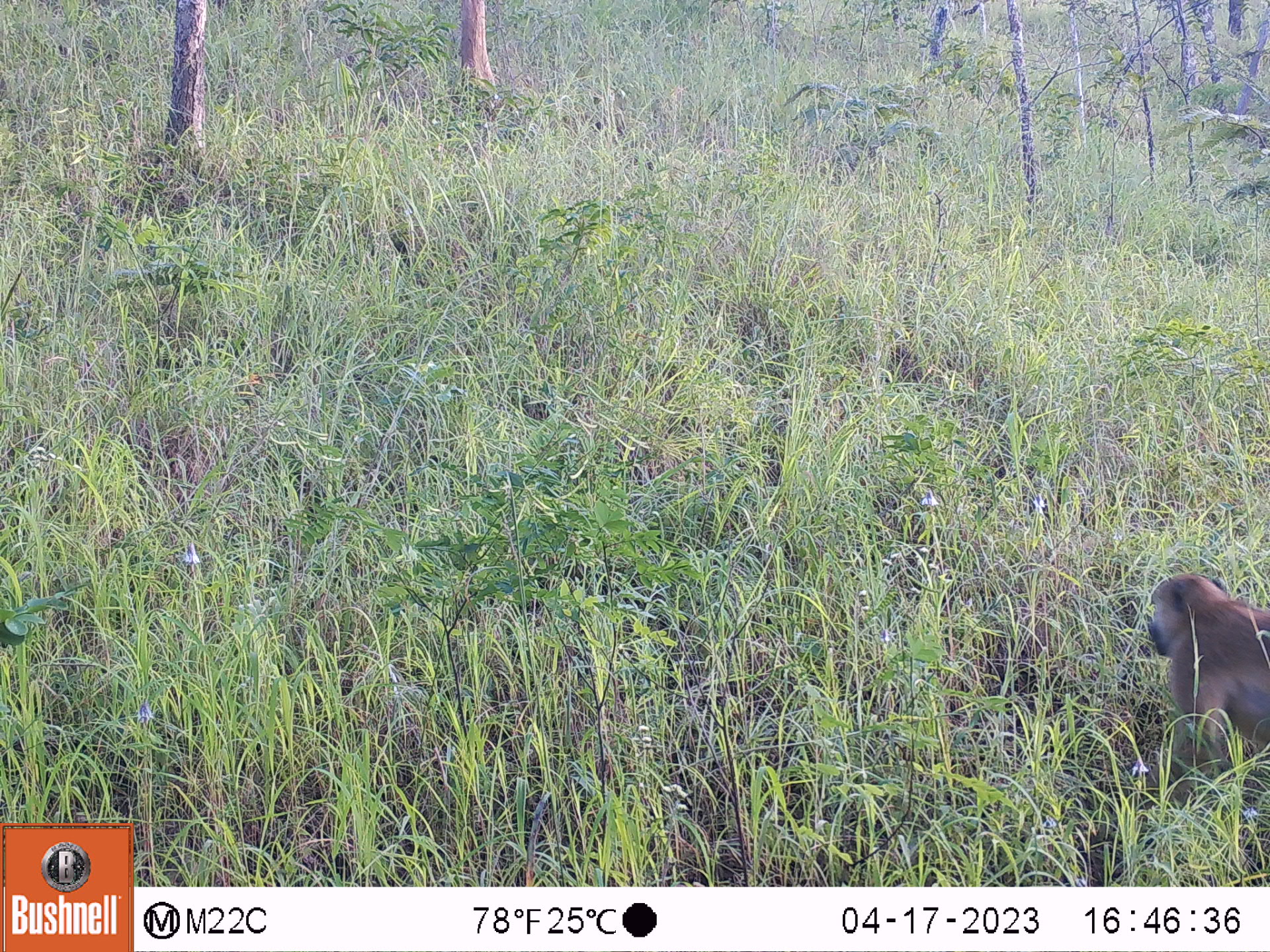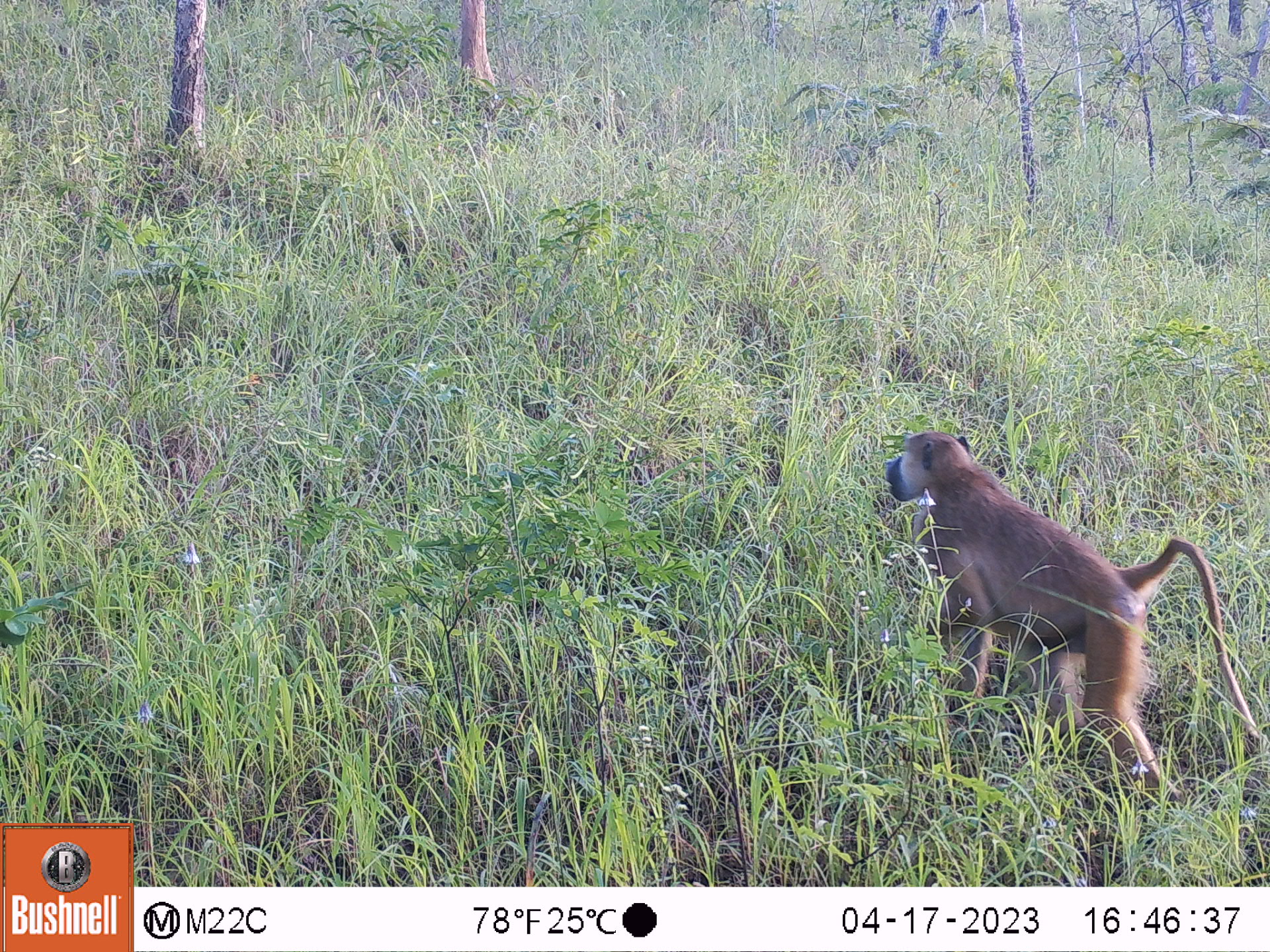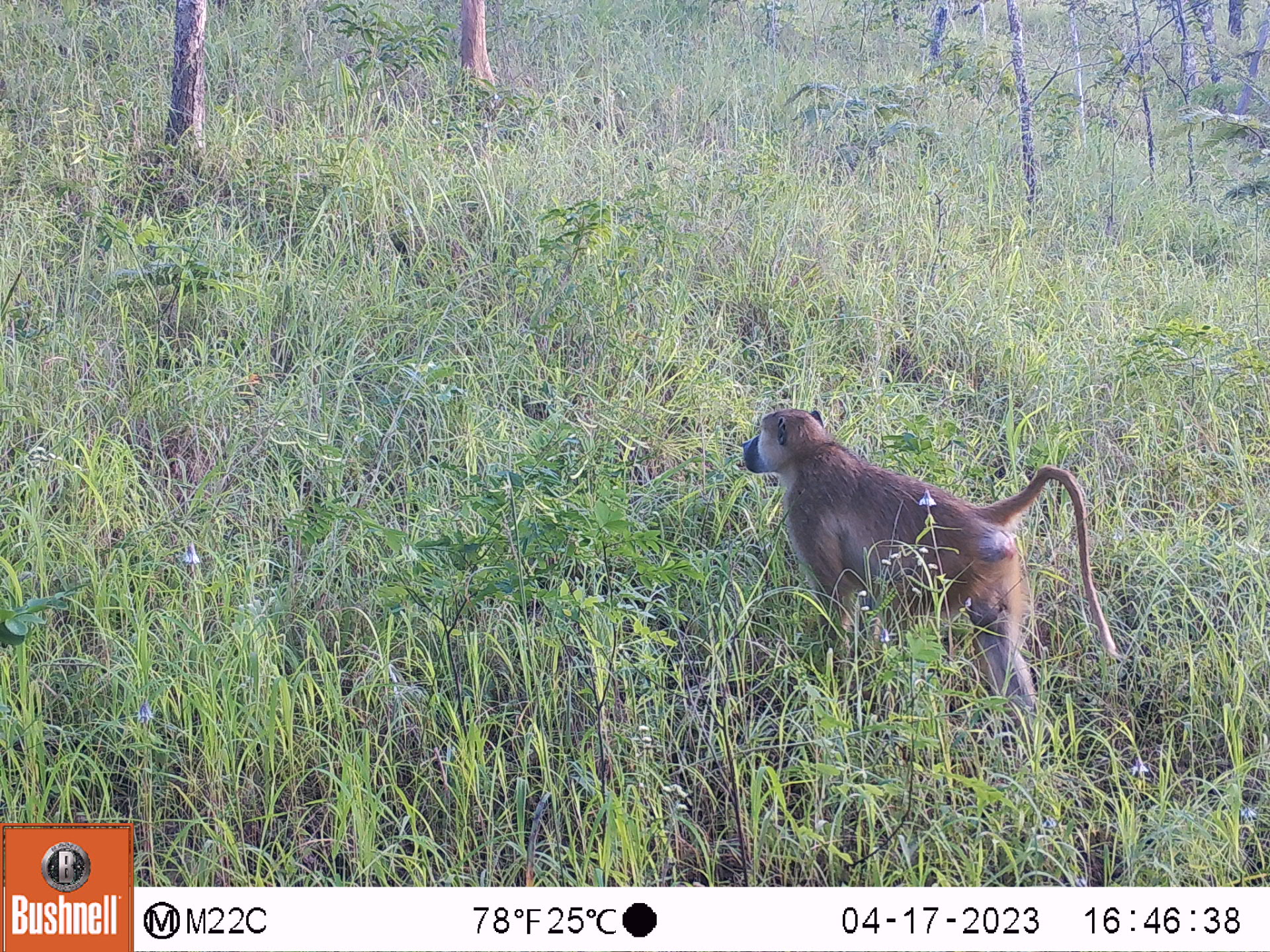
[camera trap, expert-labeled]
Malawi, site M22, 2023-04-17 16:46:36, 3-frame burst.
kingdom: Animalia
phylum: Chordata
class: Mammalia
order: Primates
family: Cercopithecidae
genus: Papio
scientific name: Papio cynocephalus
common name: yellow baboon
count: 1